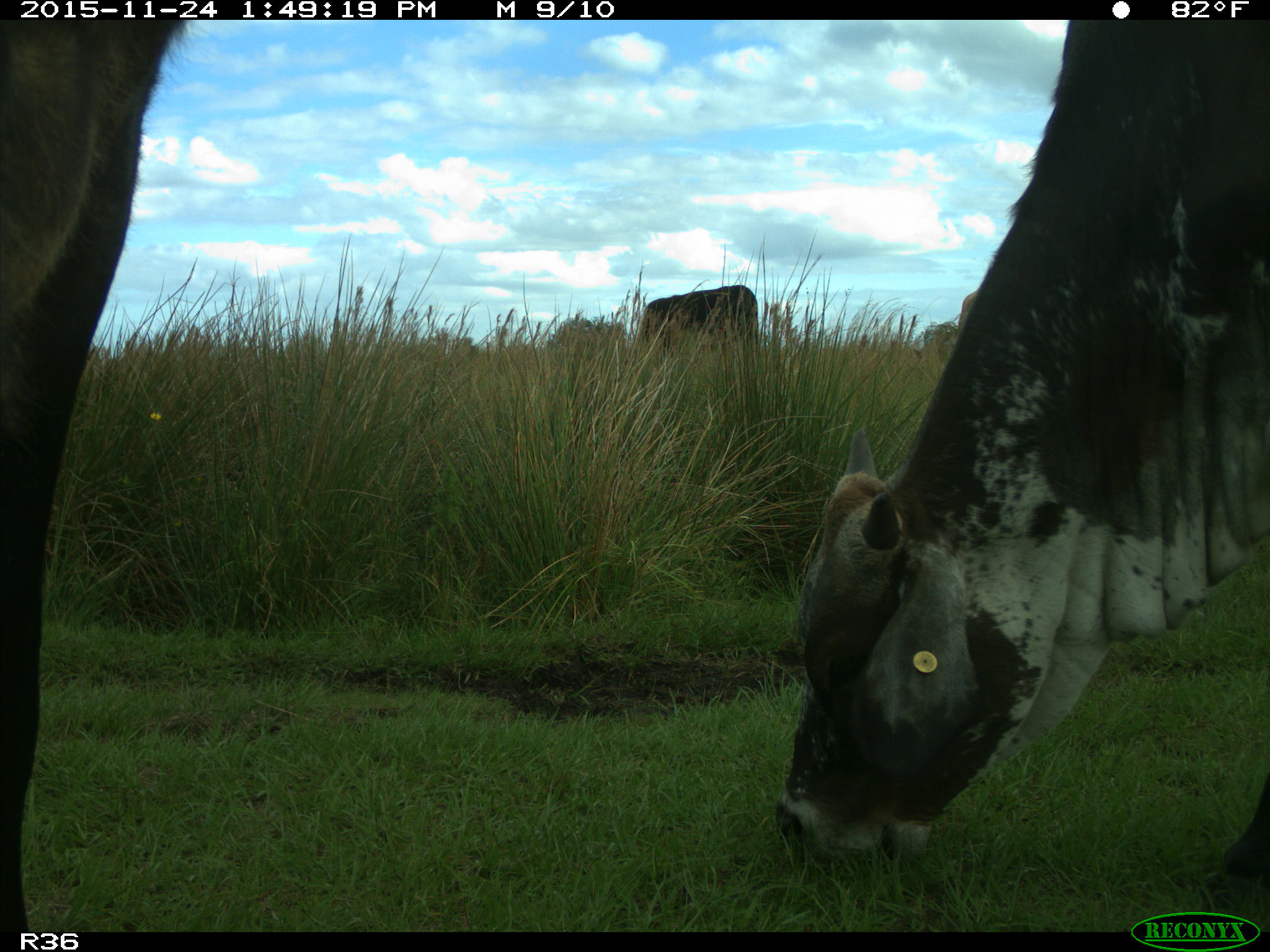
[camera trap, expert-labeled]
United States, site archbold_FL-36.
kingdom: Animalia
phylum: Chordata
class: Mammalia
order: Artiodactyla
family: Bovidae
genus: Bos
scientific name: Bos taurus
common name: domestic cow